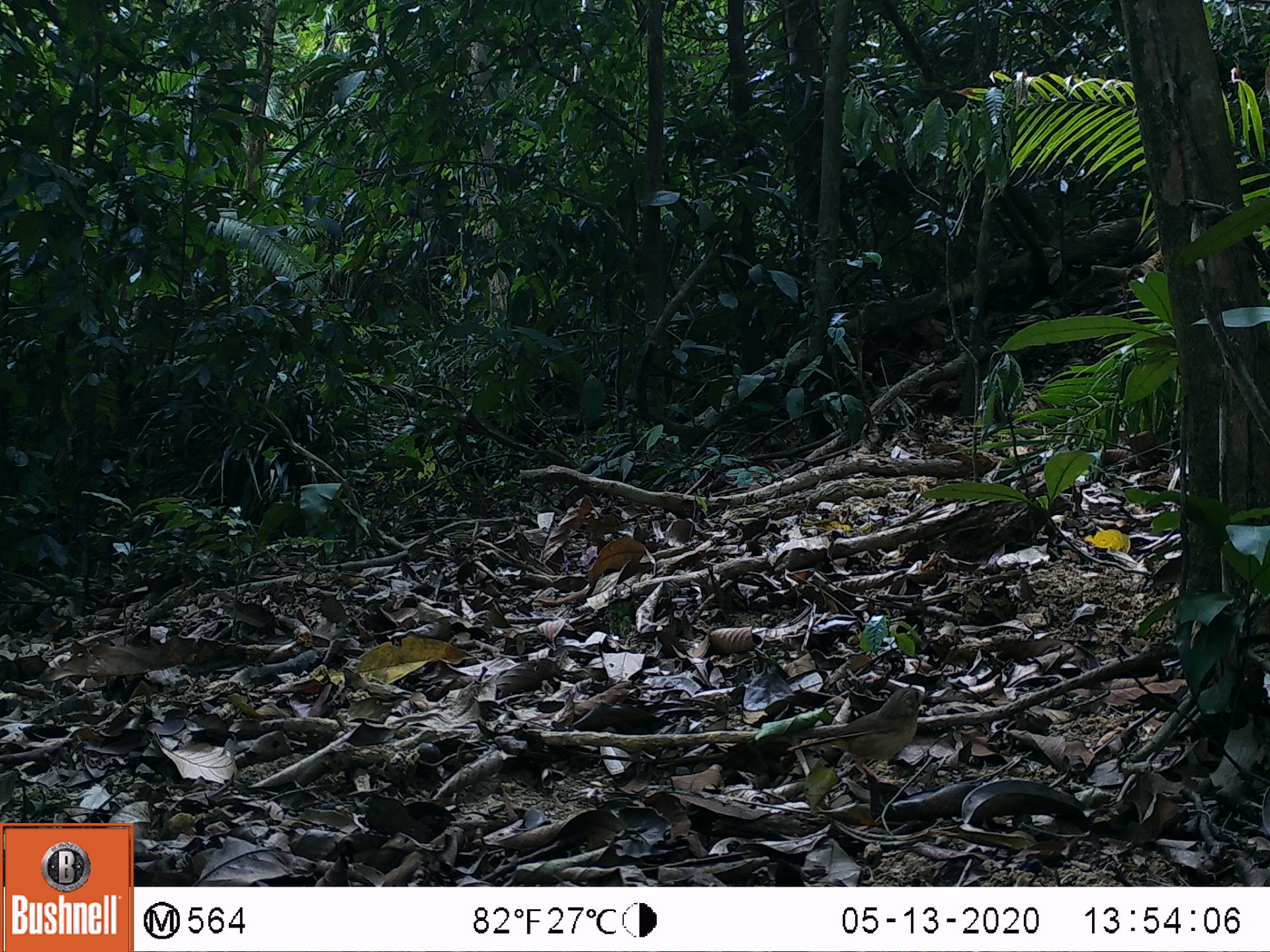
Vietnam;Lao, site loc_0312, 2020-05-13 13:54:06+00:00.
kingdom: Animalia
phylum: Chordata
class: Aves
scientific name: Aves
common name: bird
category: unidentified bird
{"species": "unidentified bird (bird) (Aves)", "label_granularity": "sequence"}